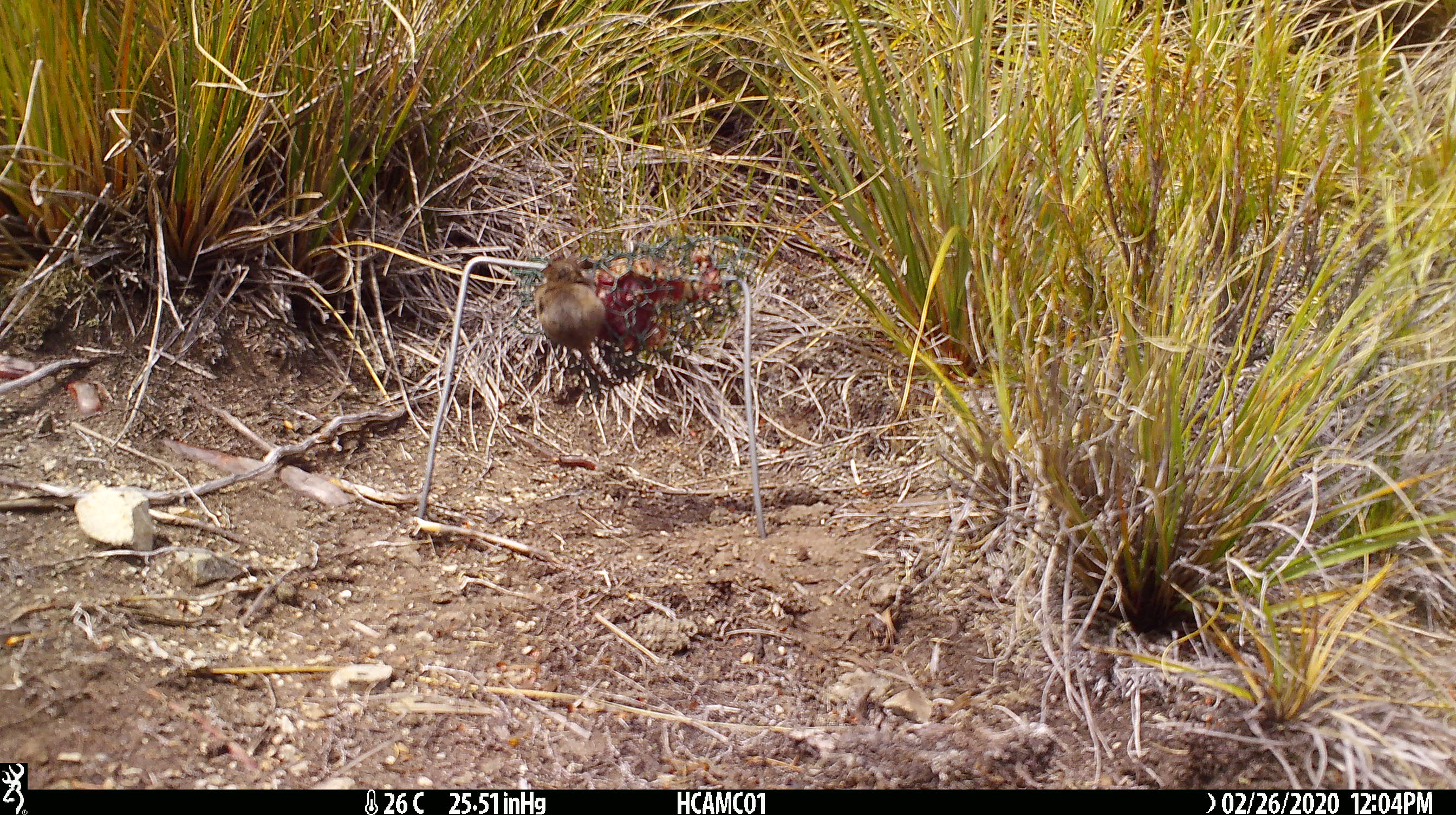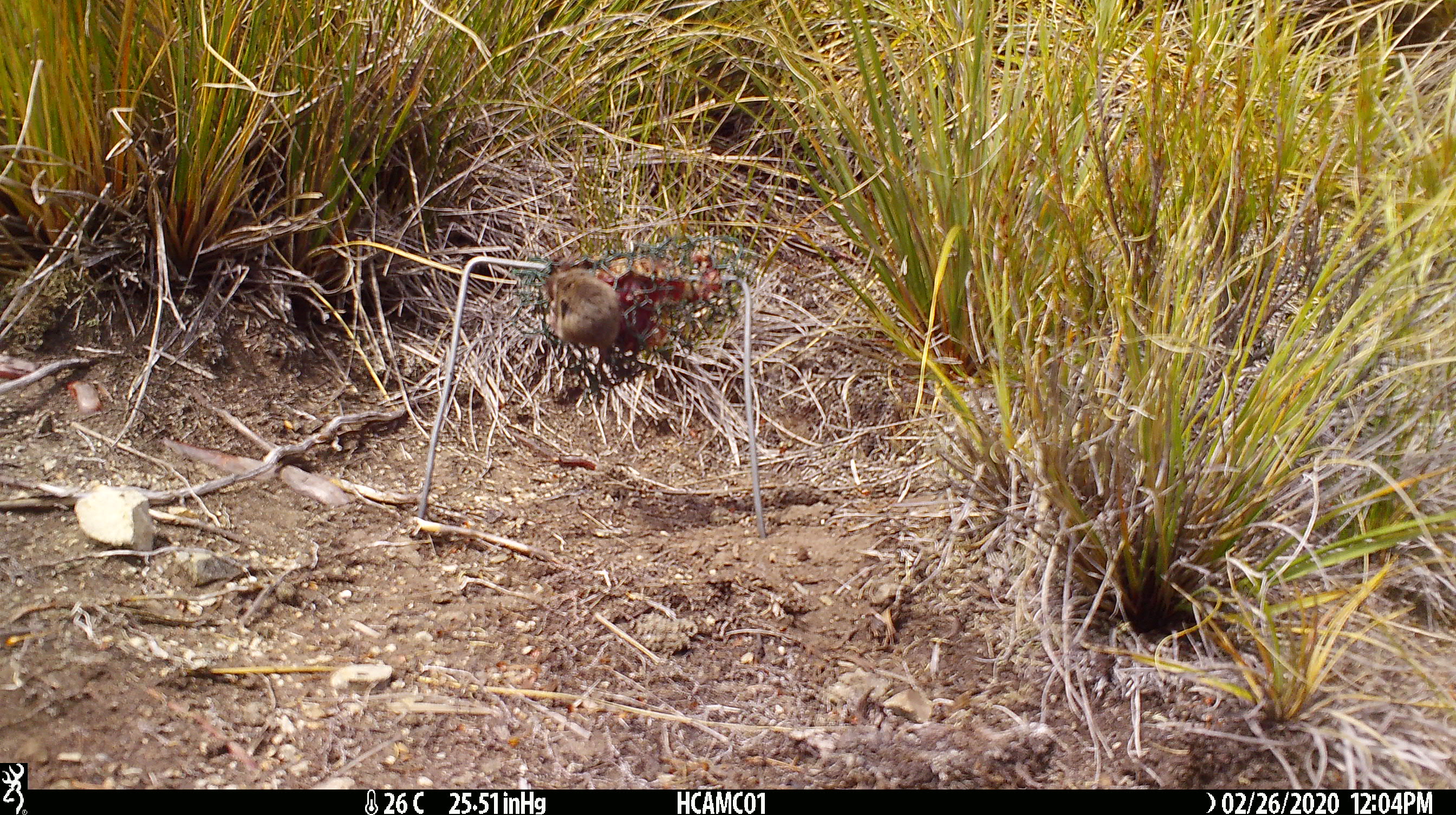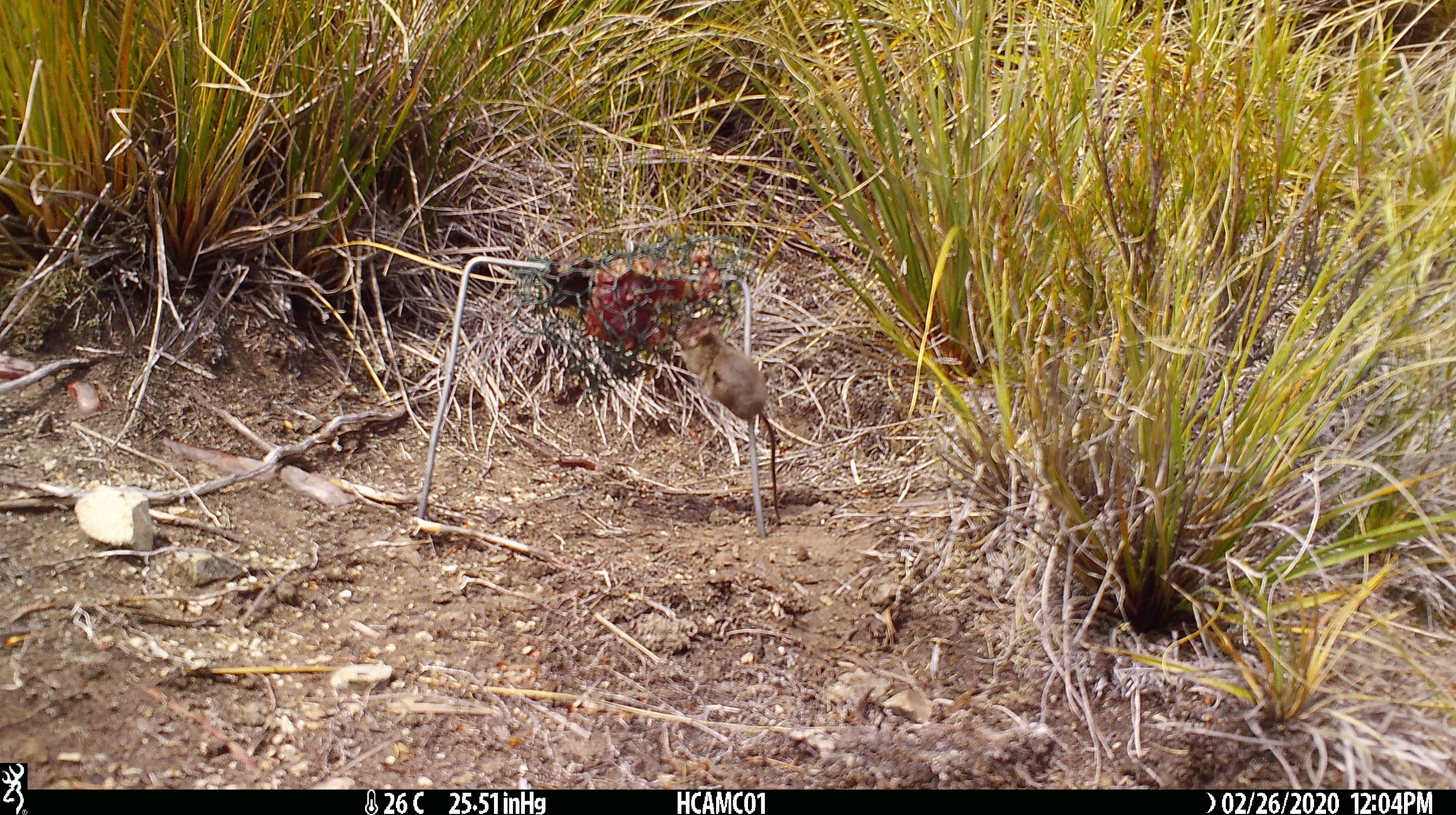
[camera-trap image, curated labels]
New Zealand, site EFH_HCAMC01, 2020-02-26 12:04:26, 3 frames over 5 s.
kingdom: Animalia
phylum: Chordata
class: Mammalia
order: Rodentia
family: Muridae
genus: Mus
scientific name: Mus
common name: mouse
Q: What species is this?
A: Mouse (Mus).